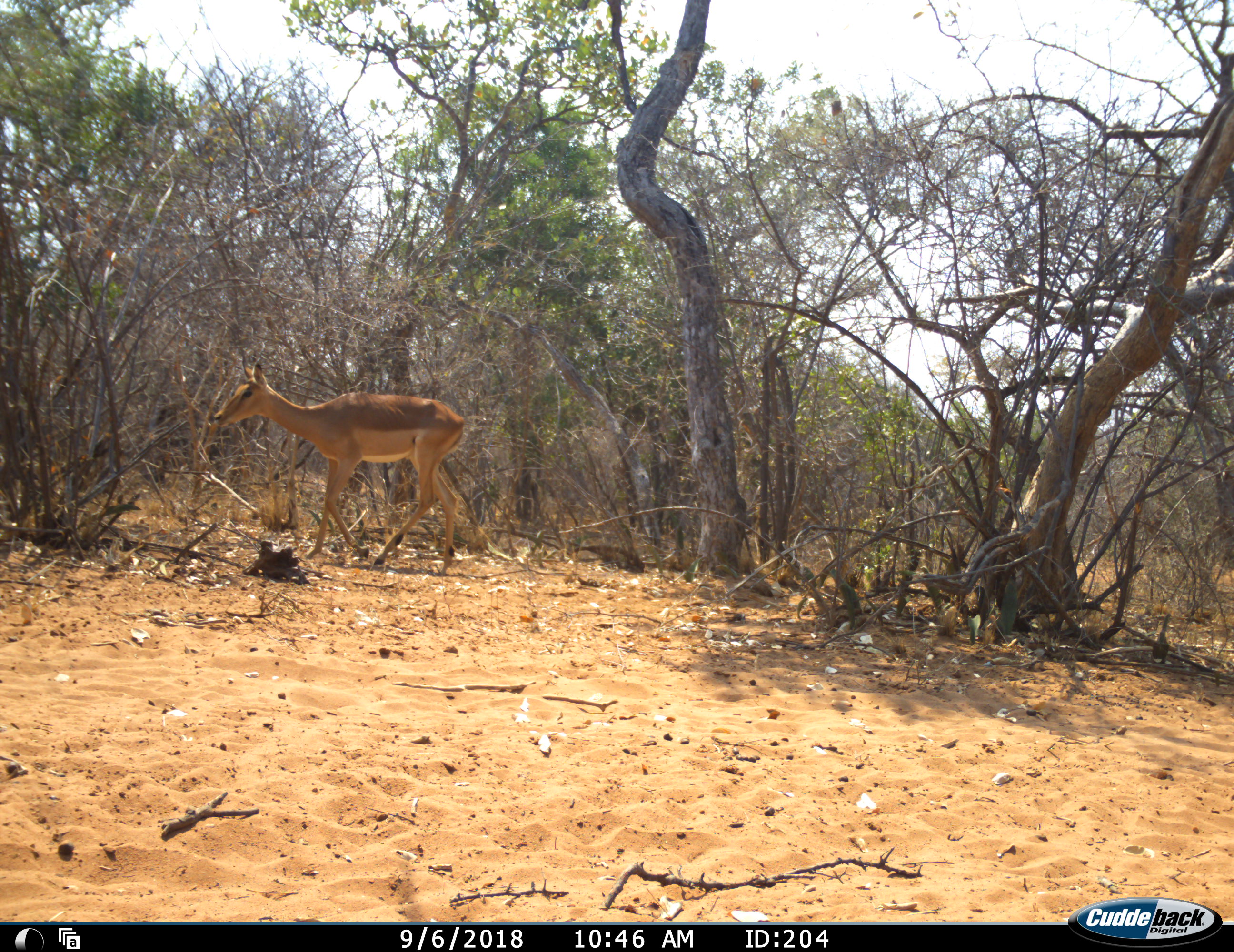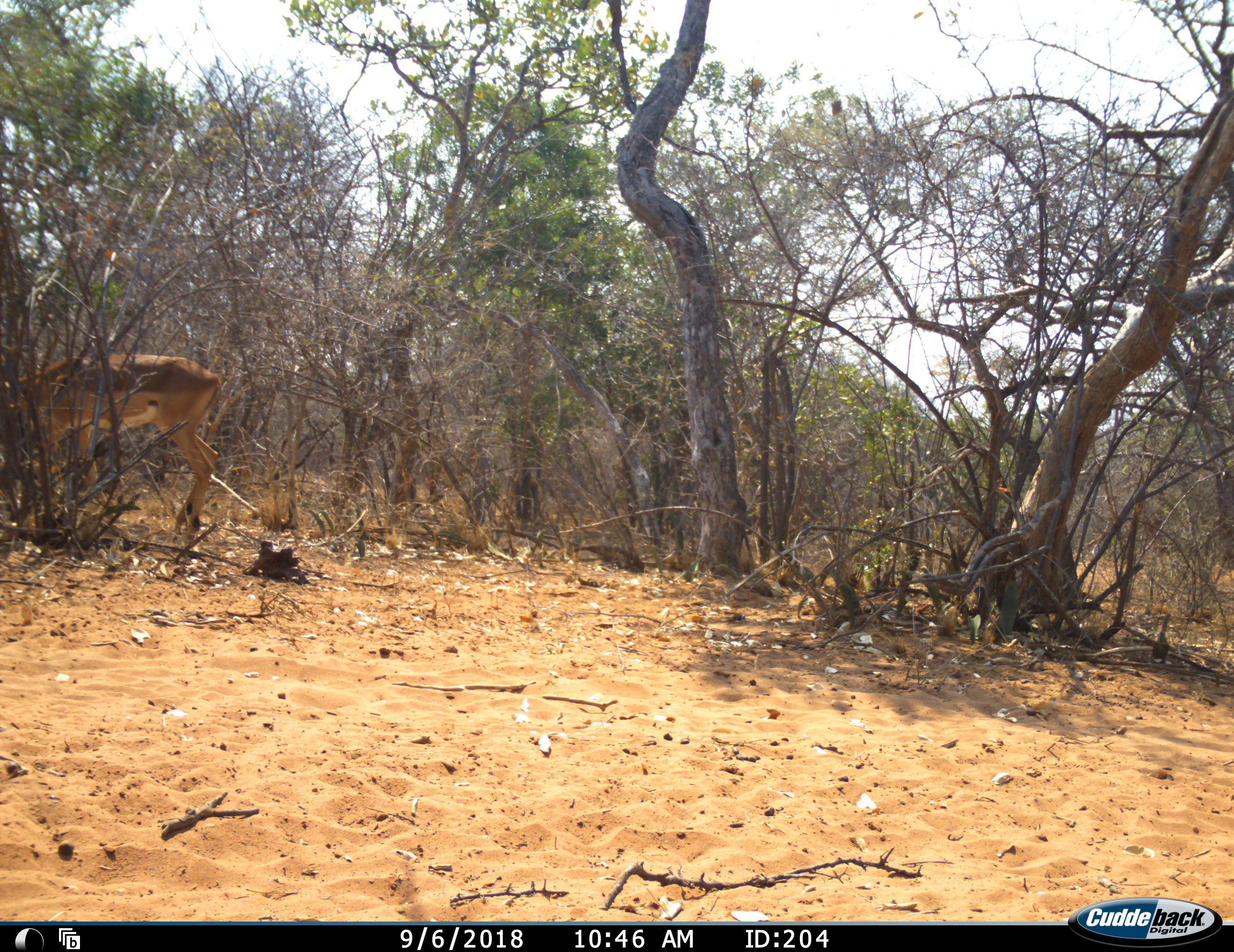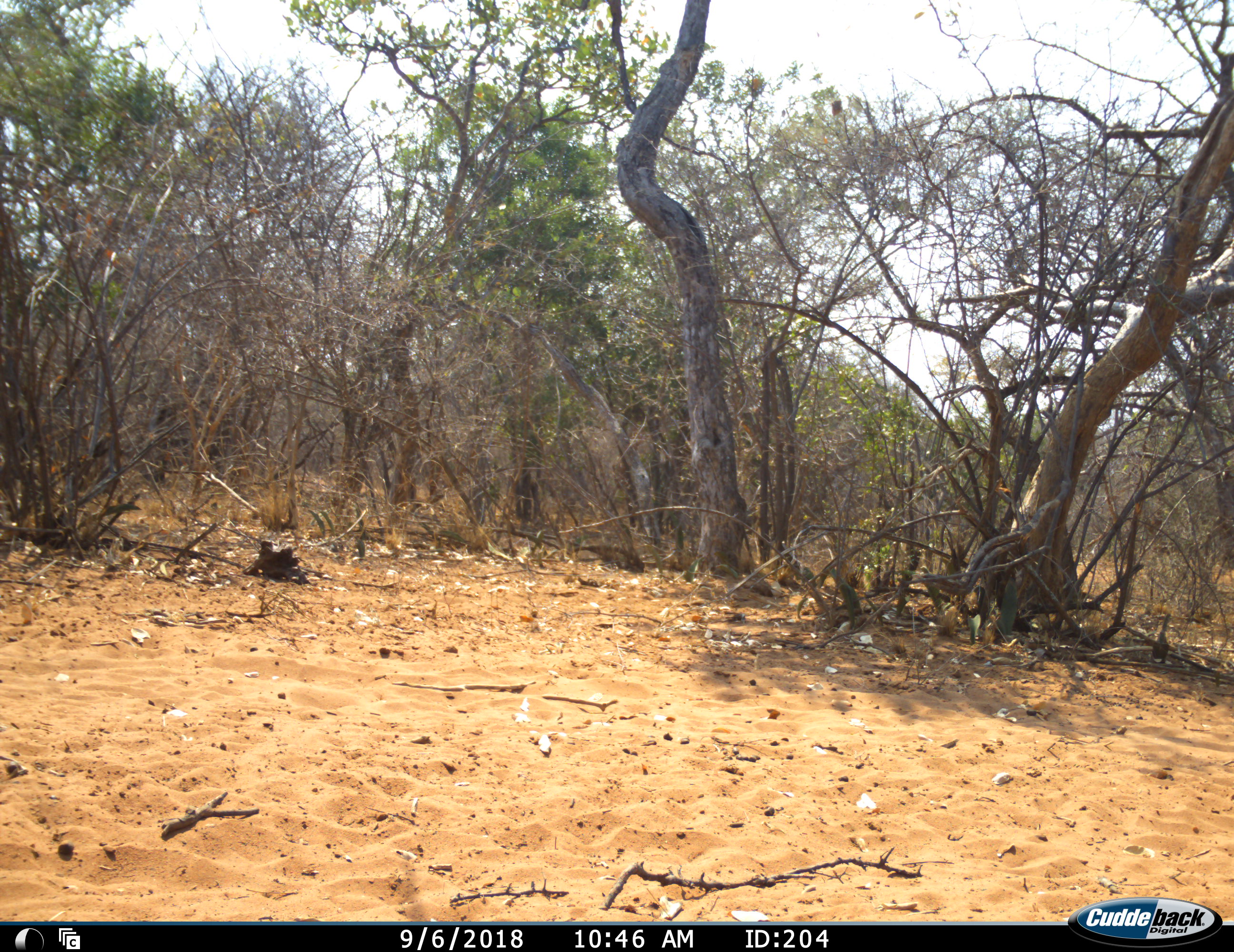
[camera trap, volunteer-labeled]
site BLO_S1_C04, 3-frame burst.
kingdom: Animalia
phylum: Chordata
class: Mammalia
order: Artiodactyla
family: Bovidae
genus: Aepyceros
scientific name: Aepyceros melampus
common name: impala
Impala (Aepyceros melampus), count 1. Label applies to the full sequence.